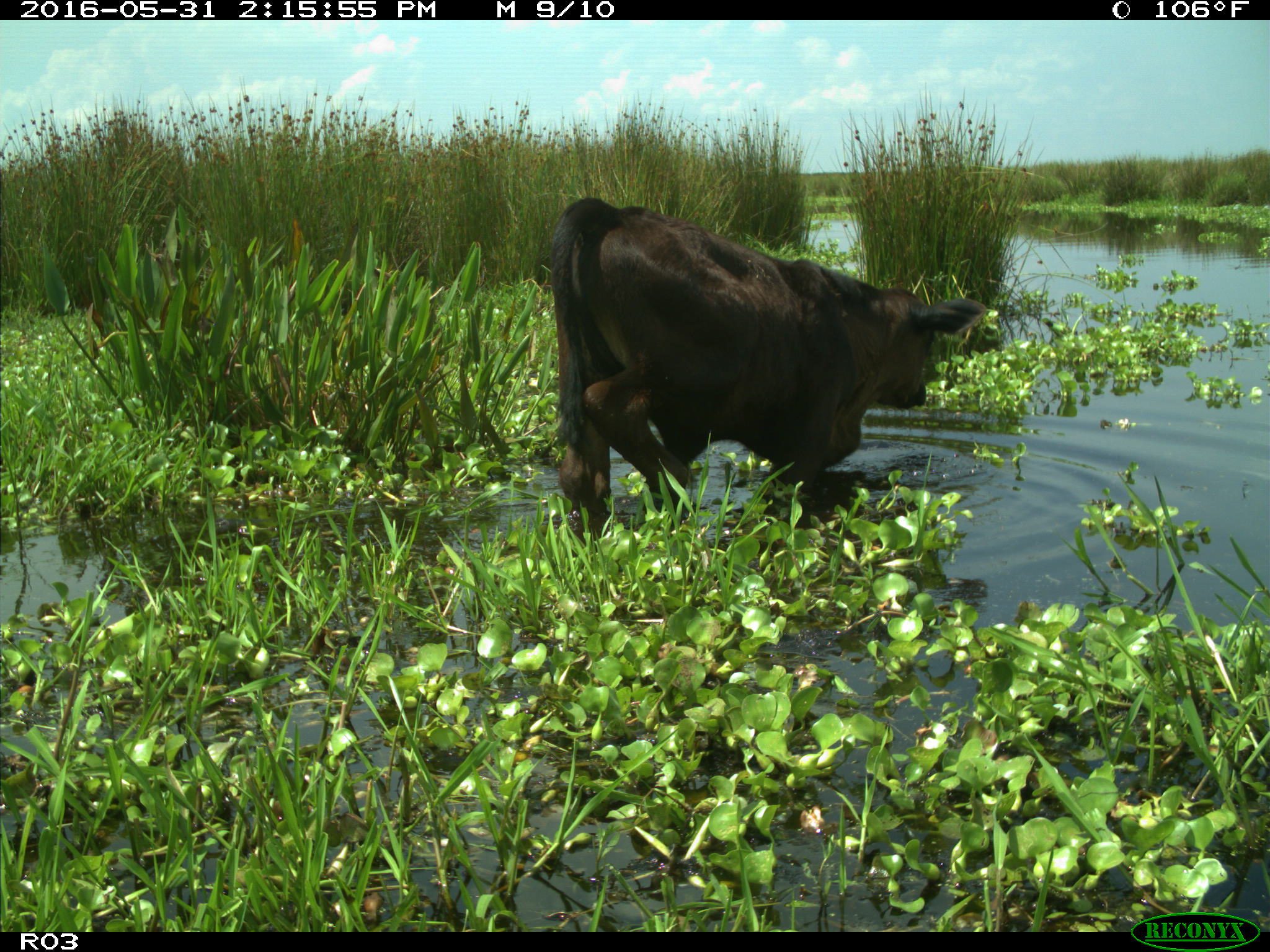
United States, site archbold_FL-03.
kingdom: Animalia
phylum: Chordata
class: Mammalia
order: Artiodactyla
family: Bovidae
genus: Bos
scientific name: Bos taurus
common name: domestic cow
Bos taurus (domestic cow).